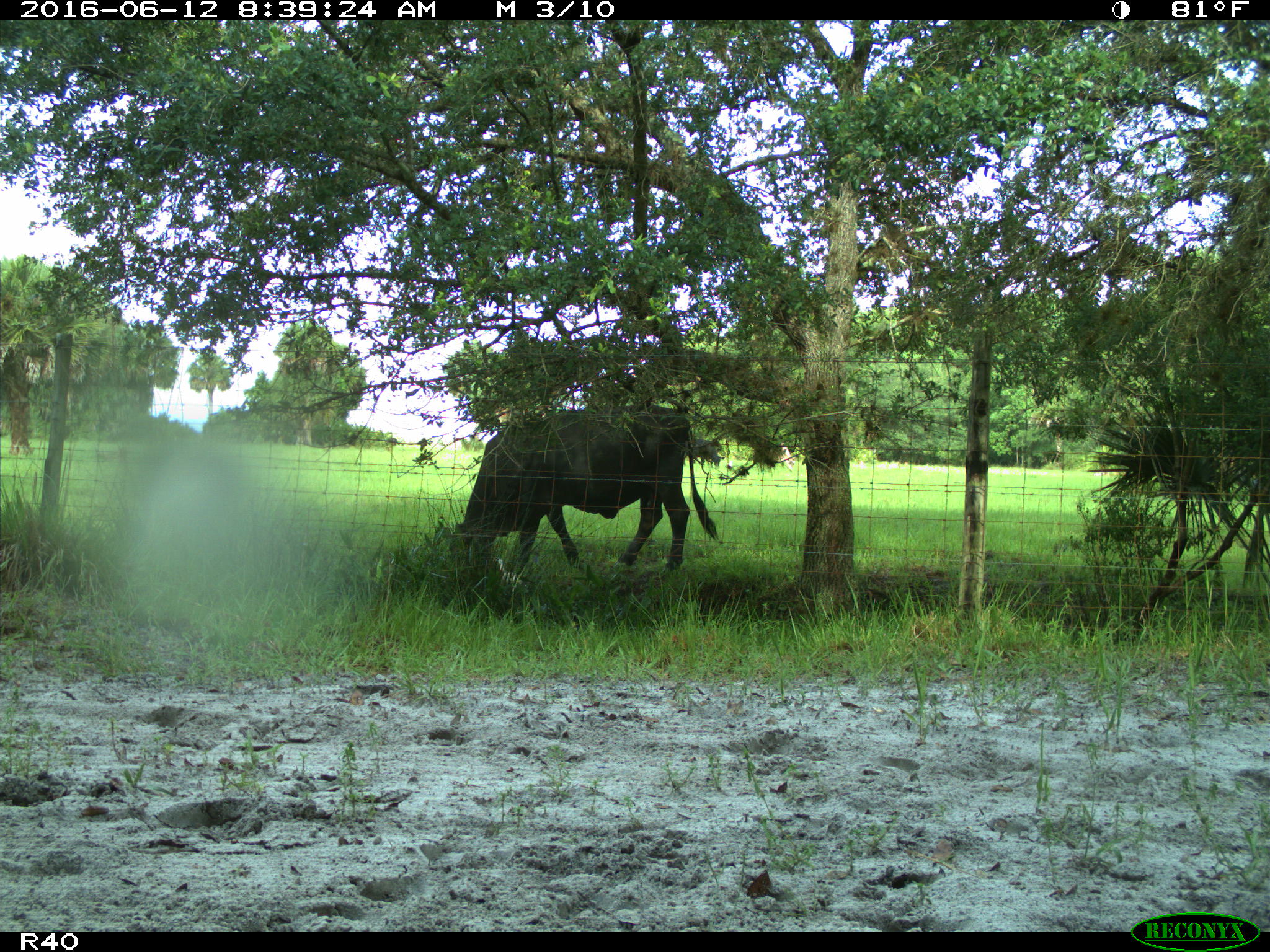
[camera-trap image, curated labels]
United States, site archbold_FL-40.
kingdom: Animalia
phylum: Chordata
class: Mammalia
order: Artiodactyla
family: Bovidae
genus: Bos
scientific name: Bos taurus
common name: domestic cow